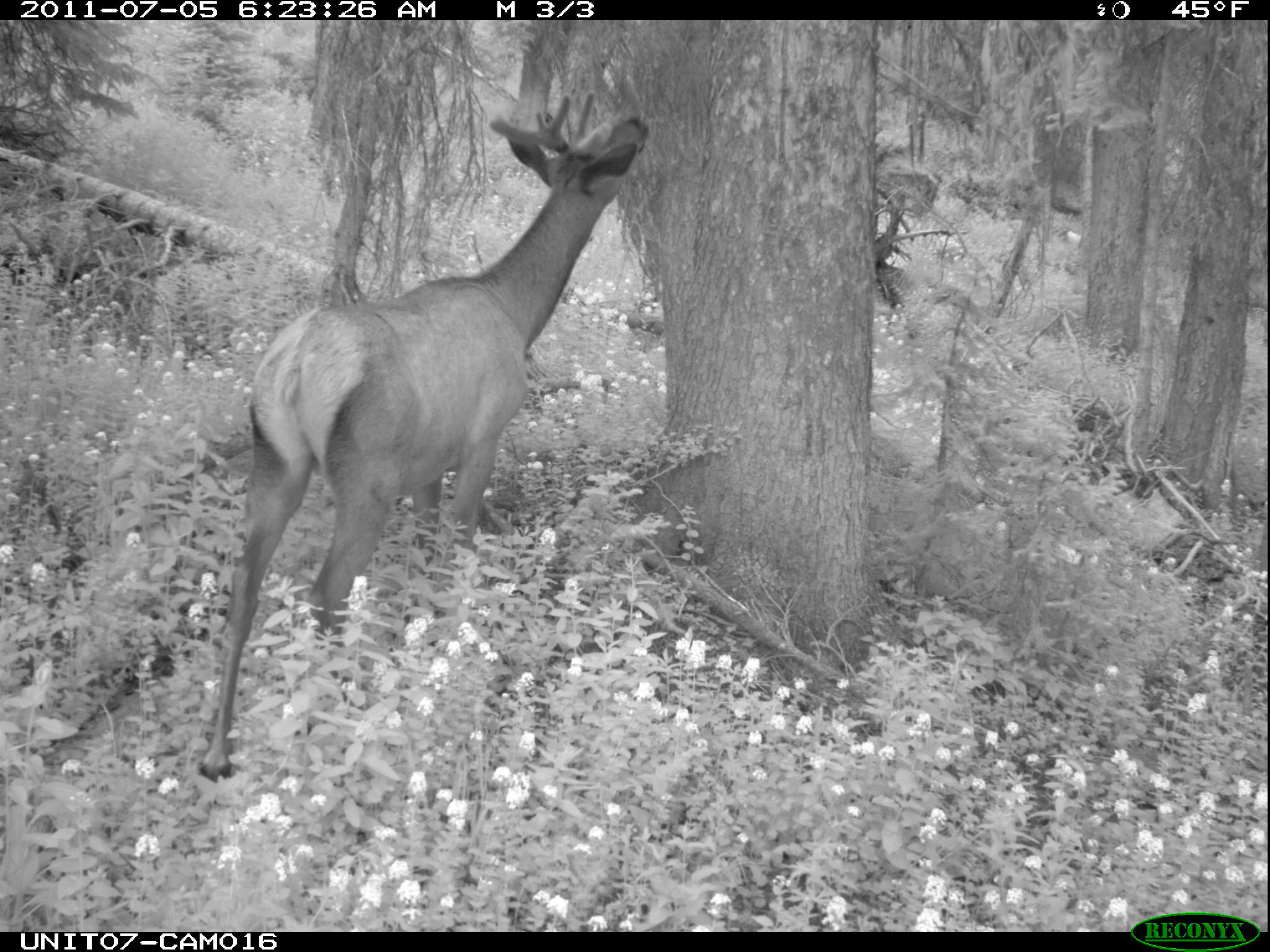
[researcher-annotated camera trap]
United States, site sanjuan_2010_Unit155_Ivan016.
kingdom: Animalia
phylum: Chordata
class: Mammalia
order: Artiodactyla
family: Cervidae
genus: Cervus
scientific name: Cervus elaphus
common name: red deer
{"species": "Cervus elaphus (red deer)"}